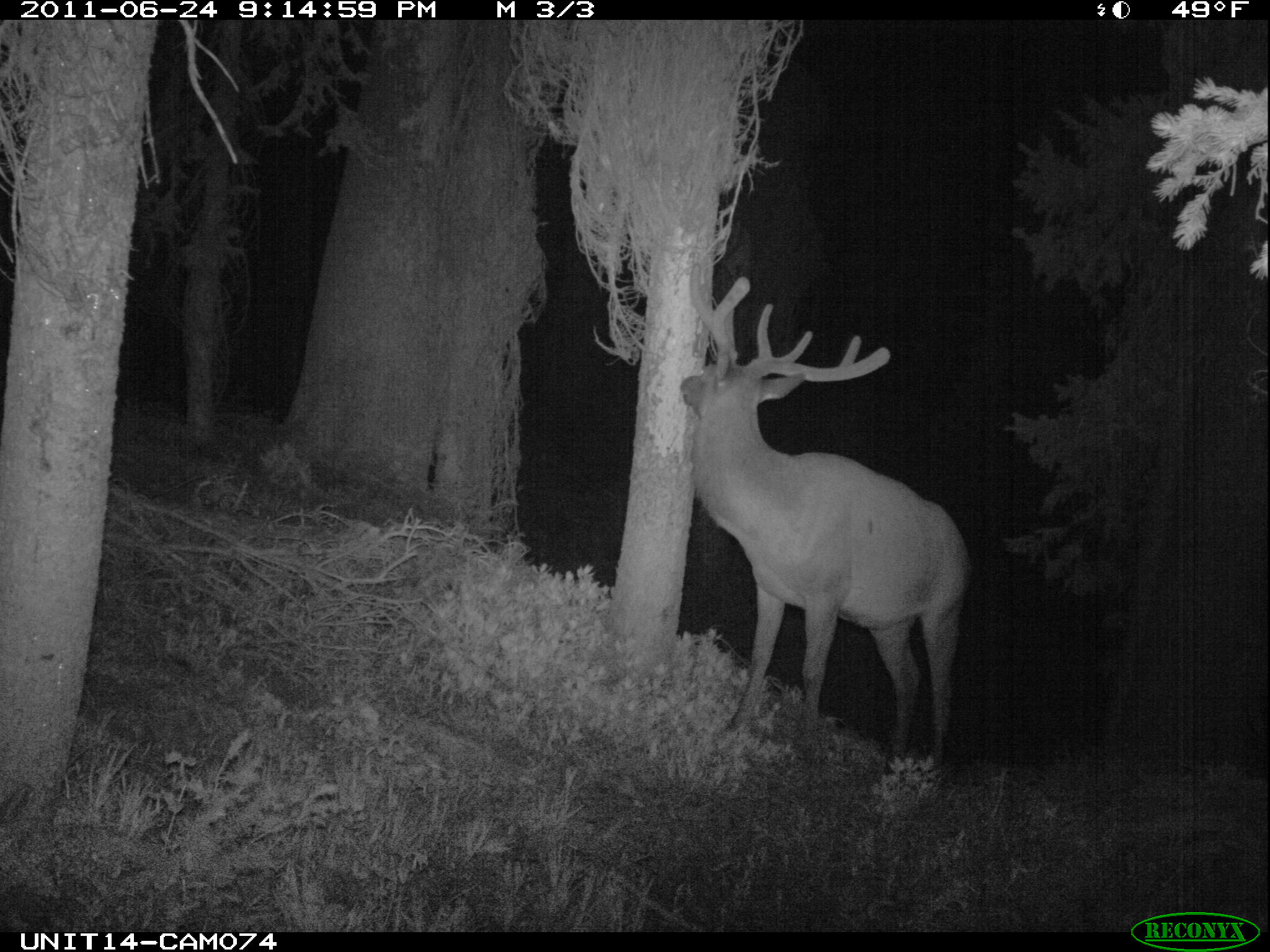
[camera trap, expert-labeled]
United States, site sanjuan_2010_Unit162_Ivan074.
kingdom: Animalia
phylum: Chordata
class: Mammalia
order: Artiodactyla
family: Cervidae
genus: Cervus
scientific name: Cervus elaphus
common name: red deer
Cervus elaphus (red deer).